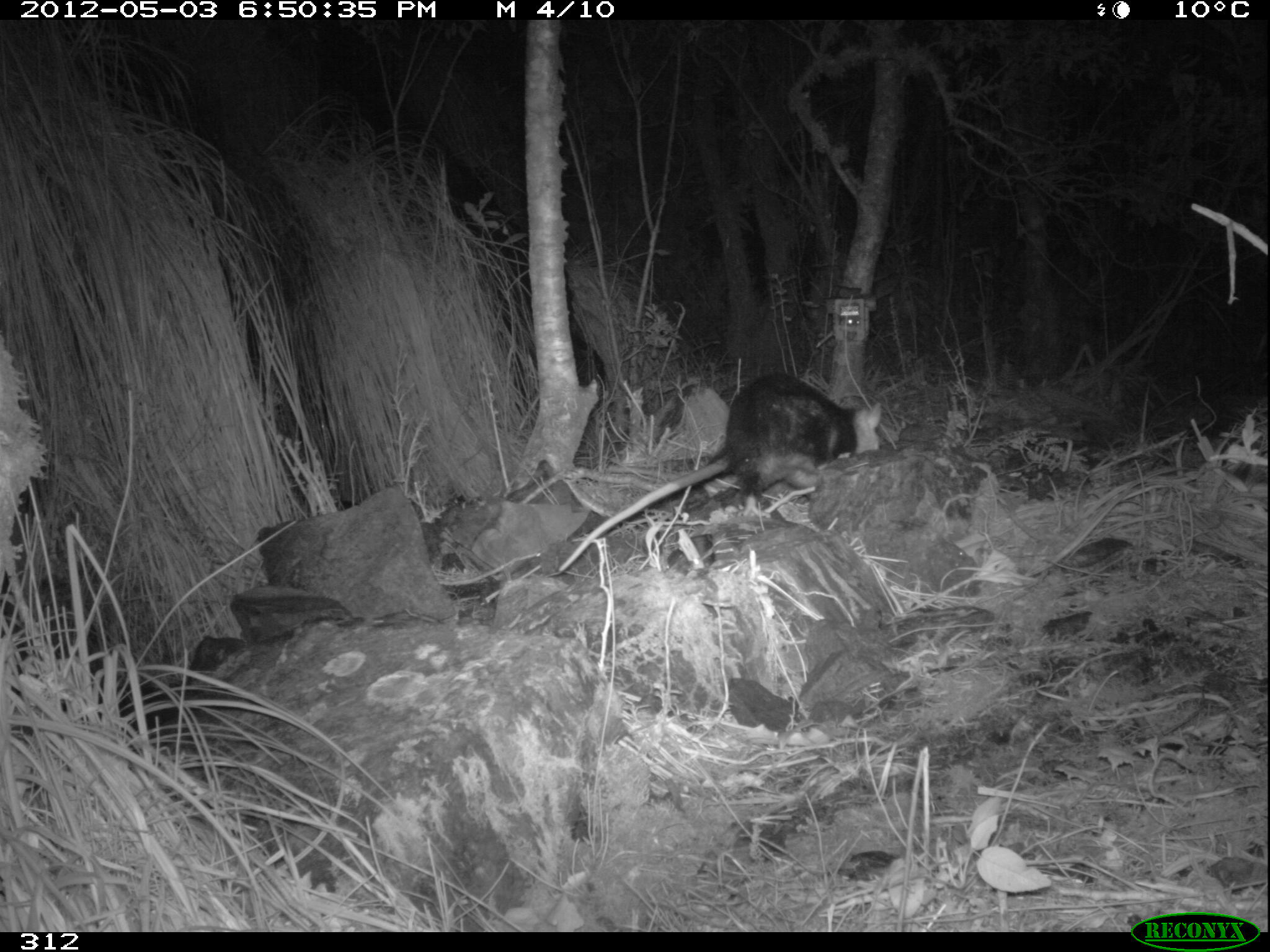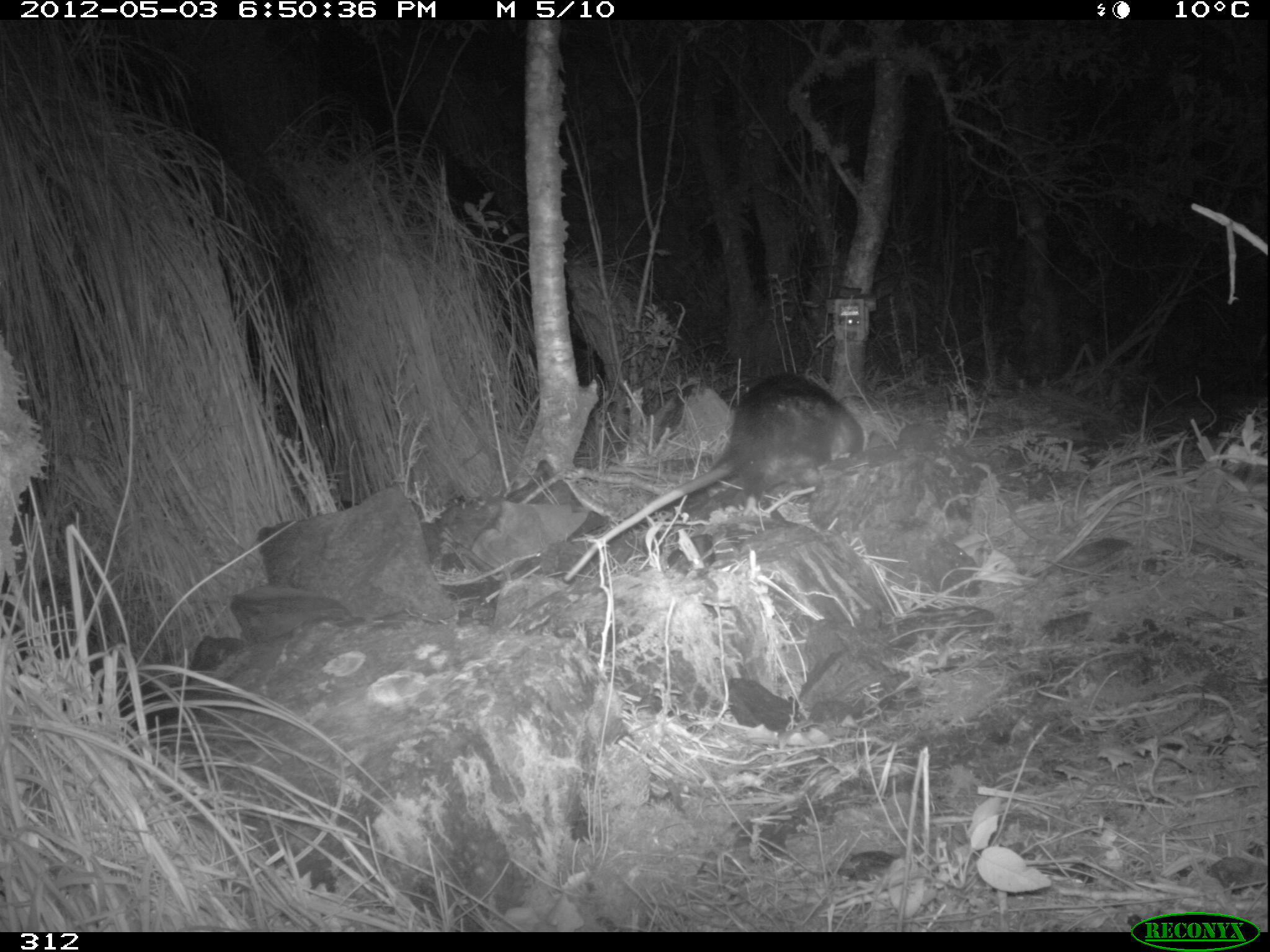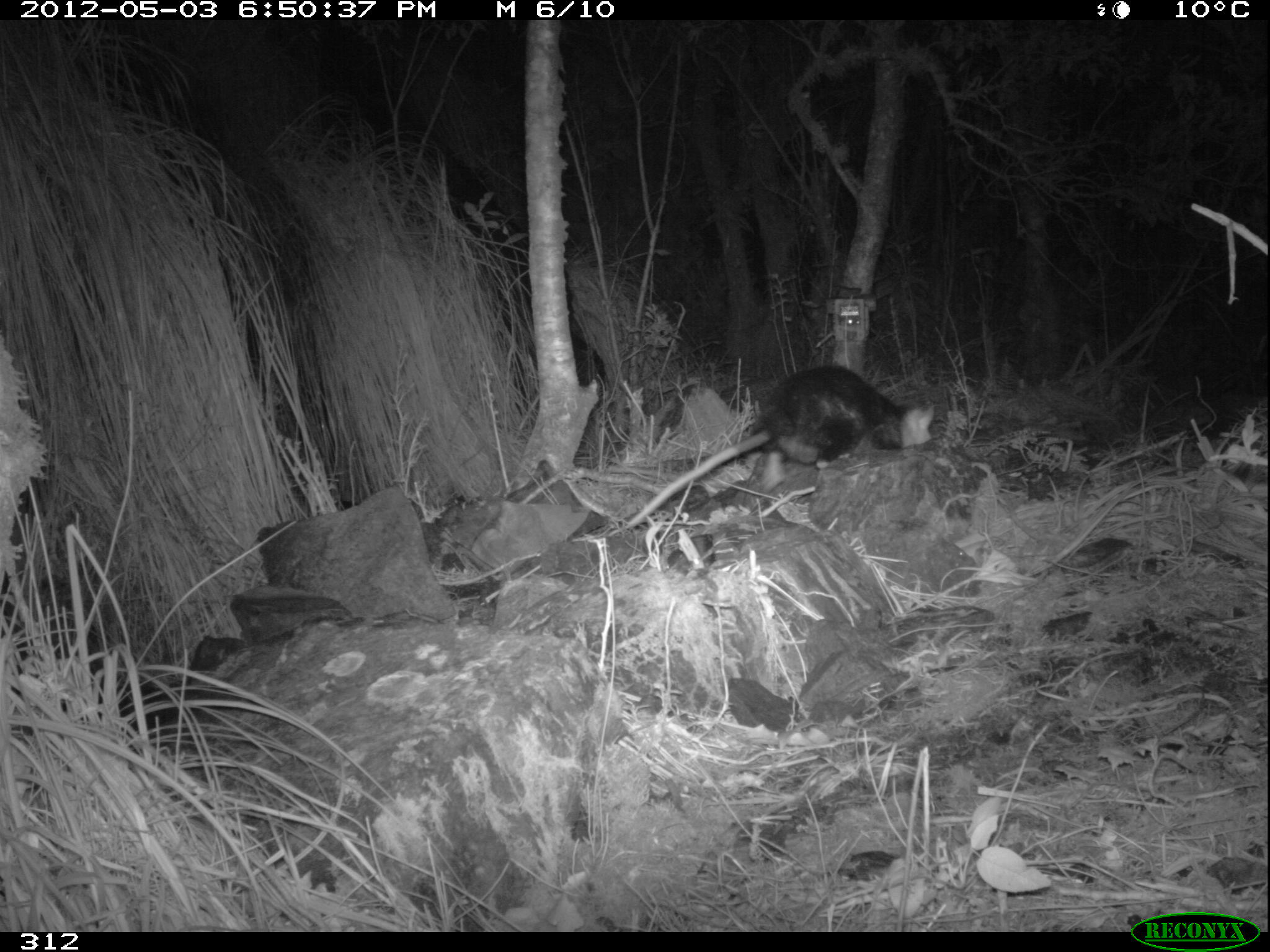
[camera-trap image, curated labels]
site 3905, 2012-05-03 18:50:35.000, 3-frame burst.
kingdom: Animalia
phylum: Chordata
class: Mammalia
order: Didelphimorphia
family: Didelphidae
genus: Didelphis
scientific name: Didelphis pernigra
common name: andean white-eared opossum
Didelphis pernigra (andean white-eared opossum).